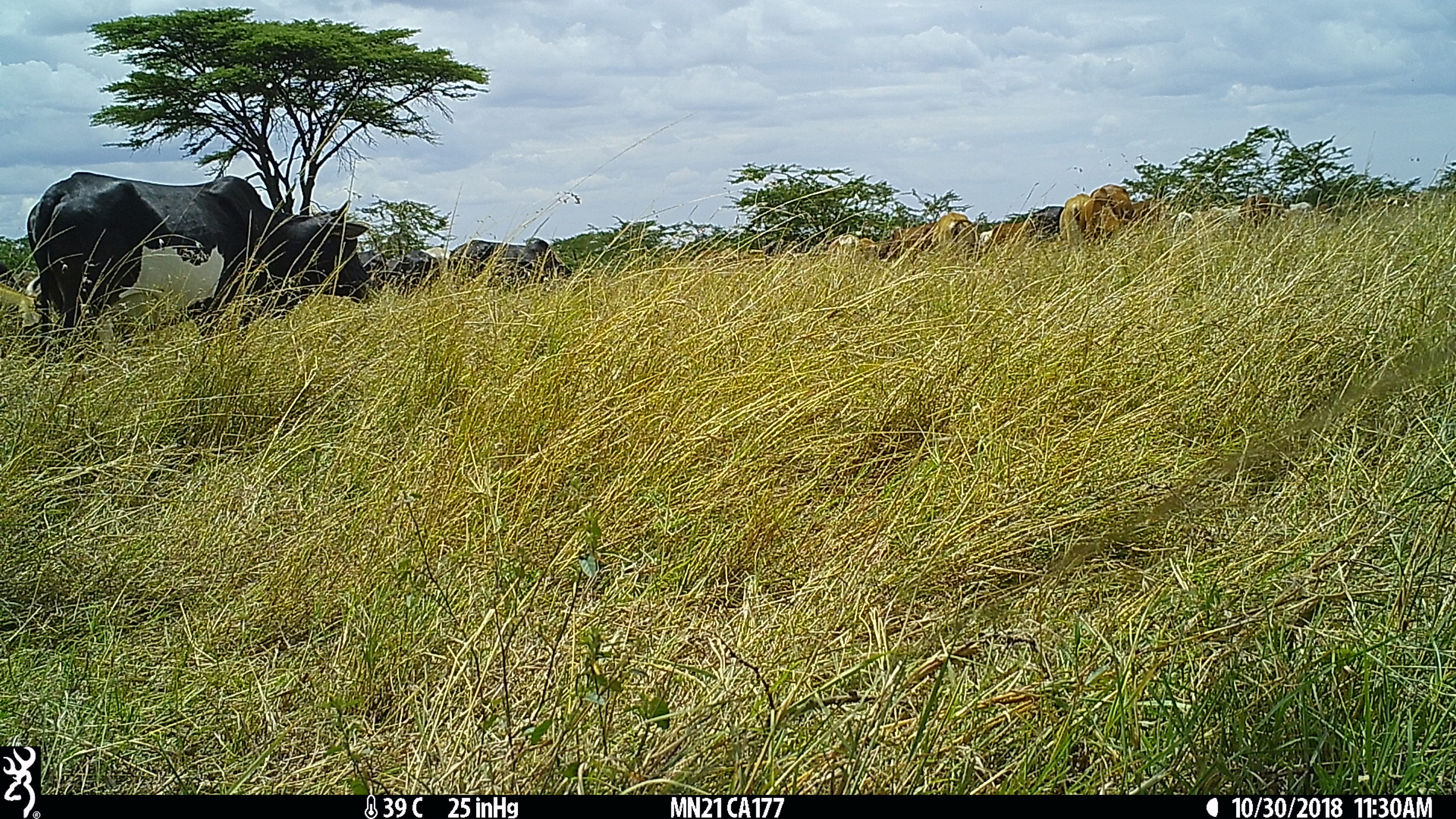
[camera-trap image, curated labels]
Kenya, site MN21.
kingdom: Animalia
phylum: Chordata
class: Mammalia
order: Artiodactyla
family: Bovidae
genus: Bos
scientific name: Bos taurus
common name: cattle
Cattle (Bos taurus).